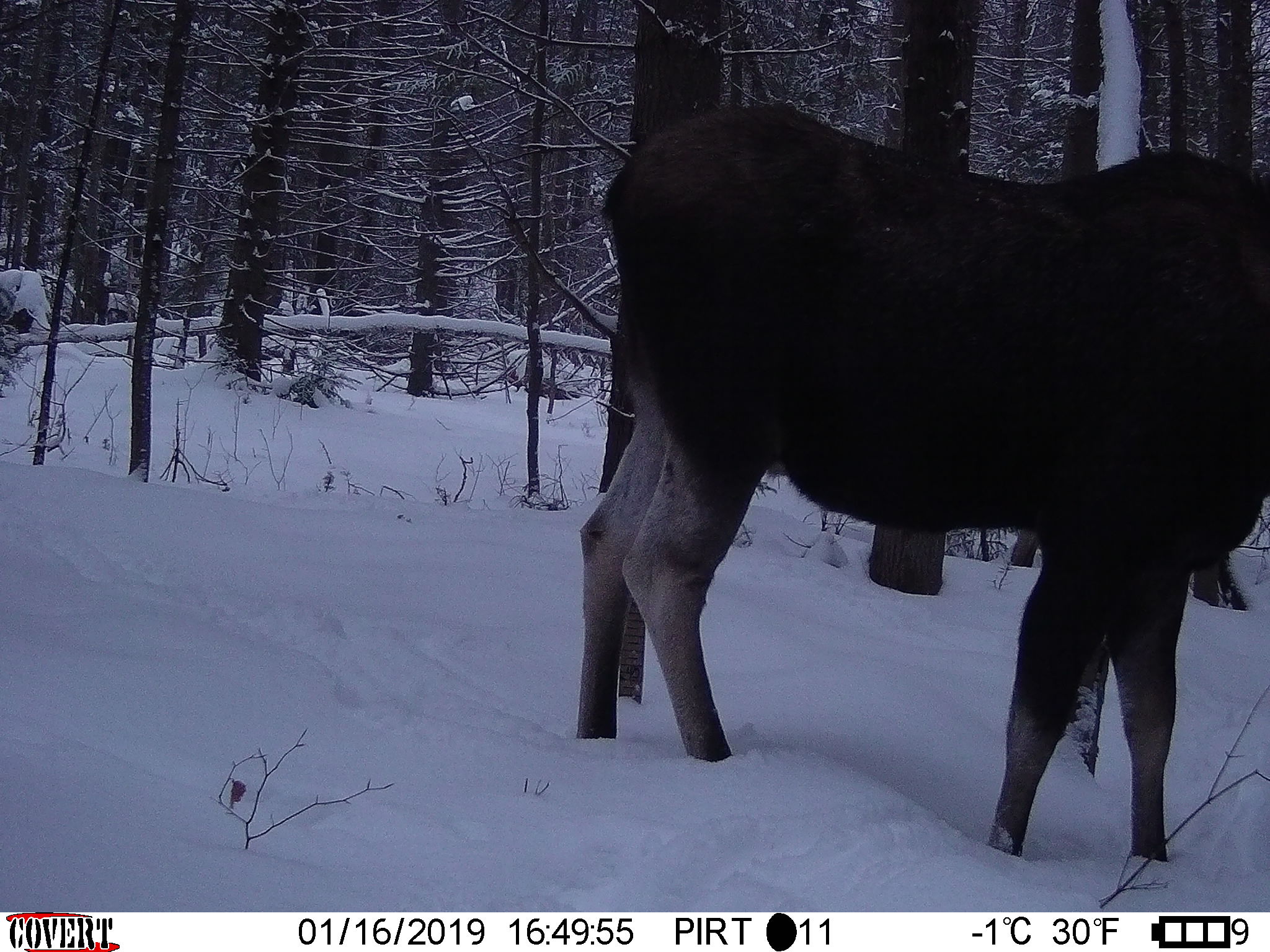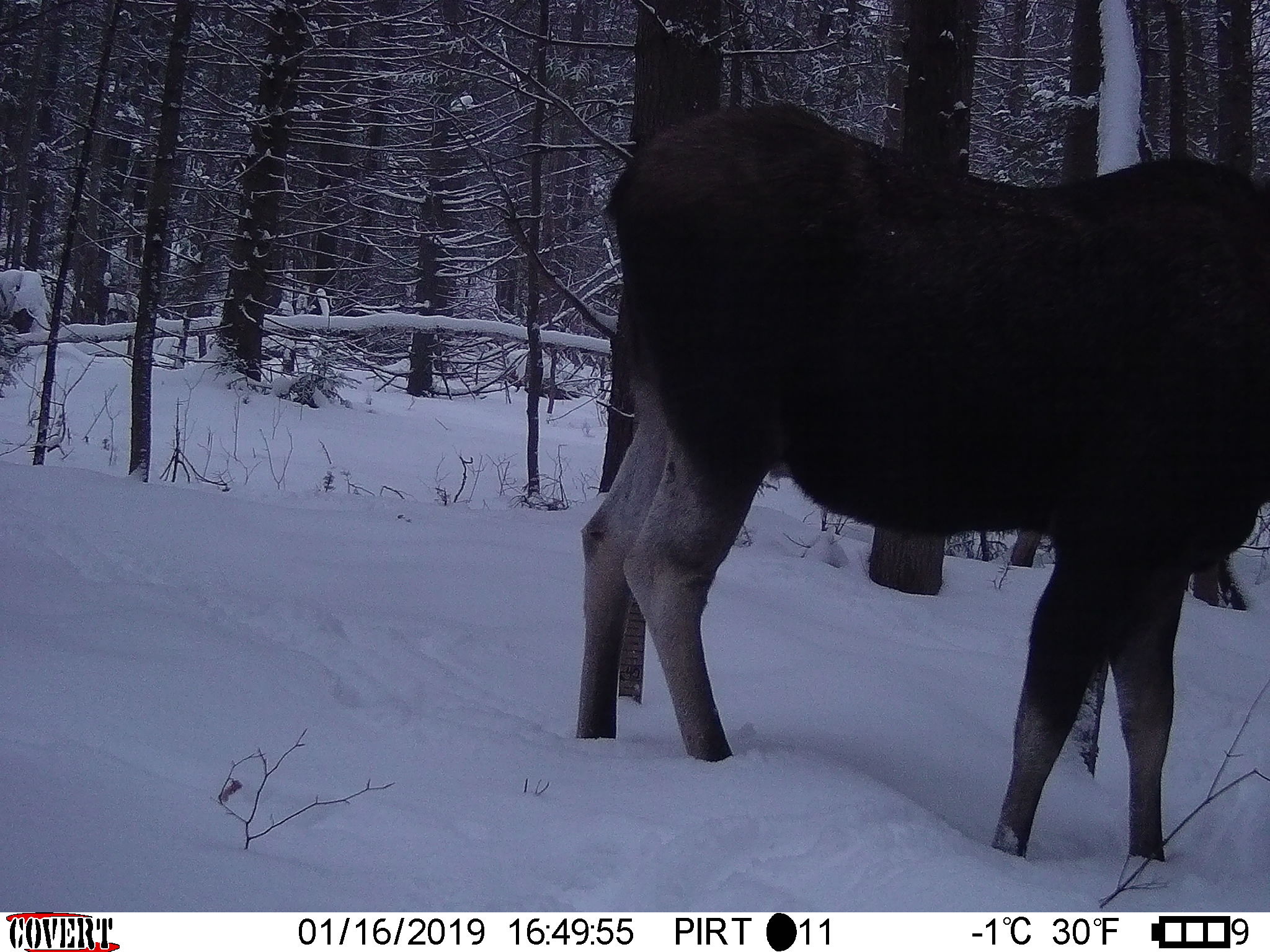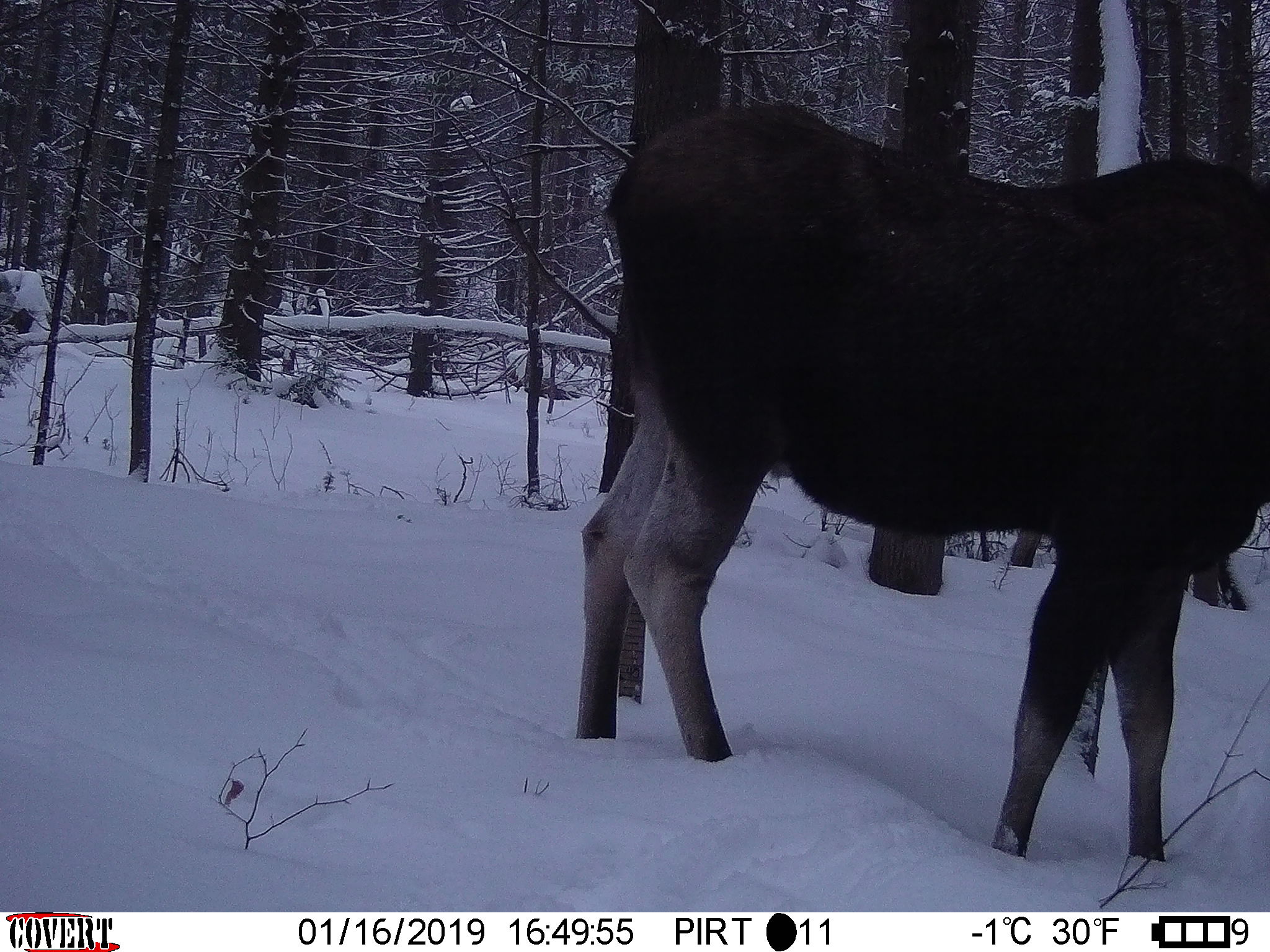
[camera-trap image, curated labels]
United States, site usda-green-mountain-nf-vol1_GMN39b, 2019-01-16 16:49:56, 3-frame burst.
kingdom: Animalia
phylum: Chordata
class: Mammalia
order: Artiodactyla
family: Cervidae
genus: Alces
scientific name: Alces alces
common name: moose